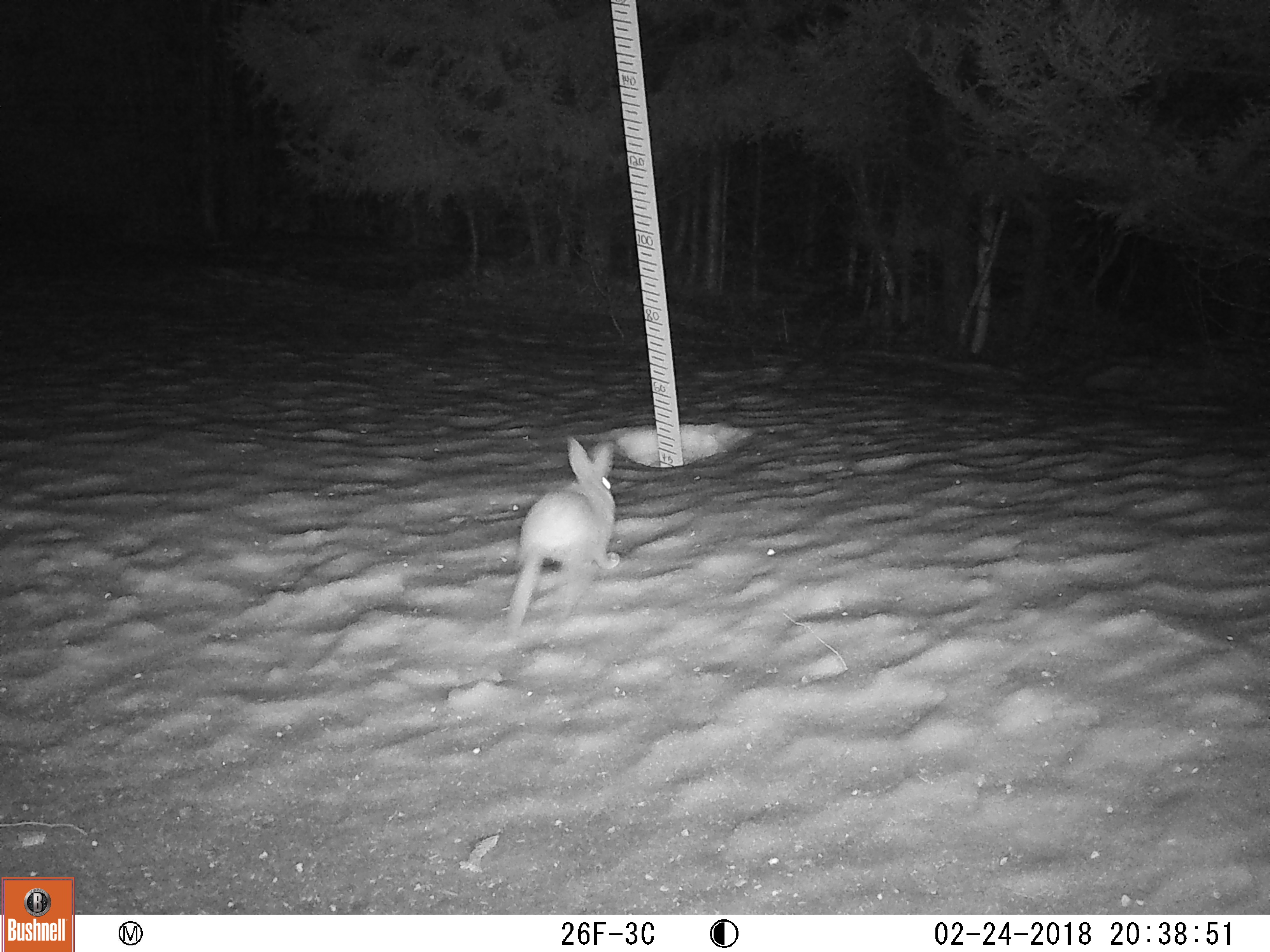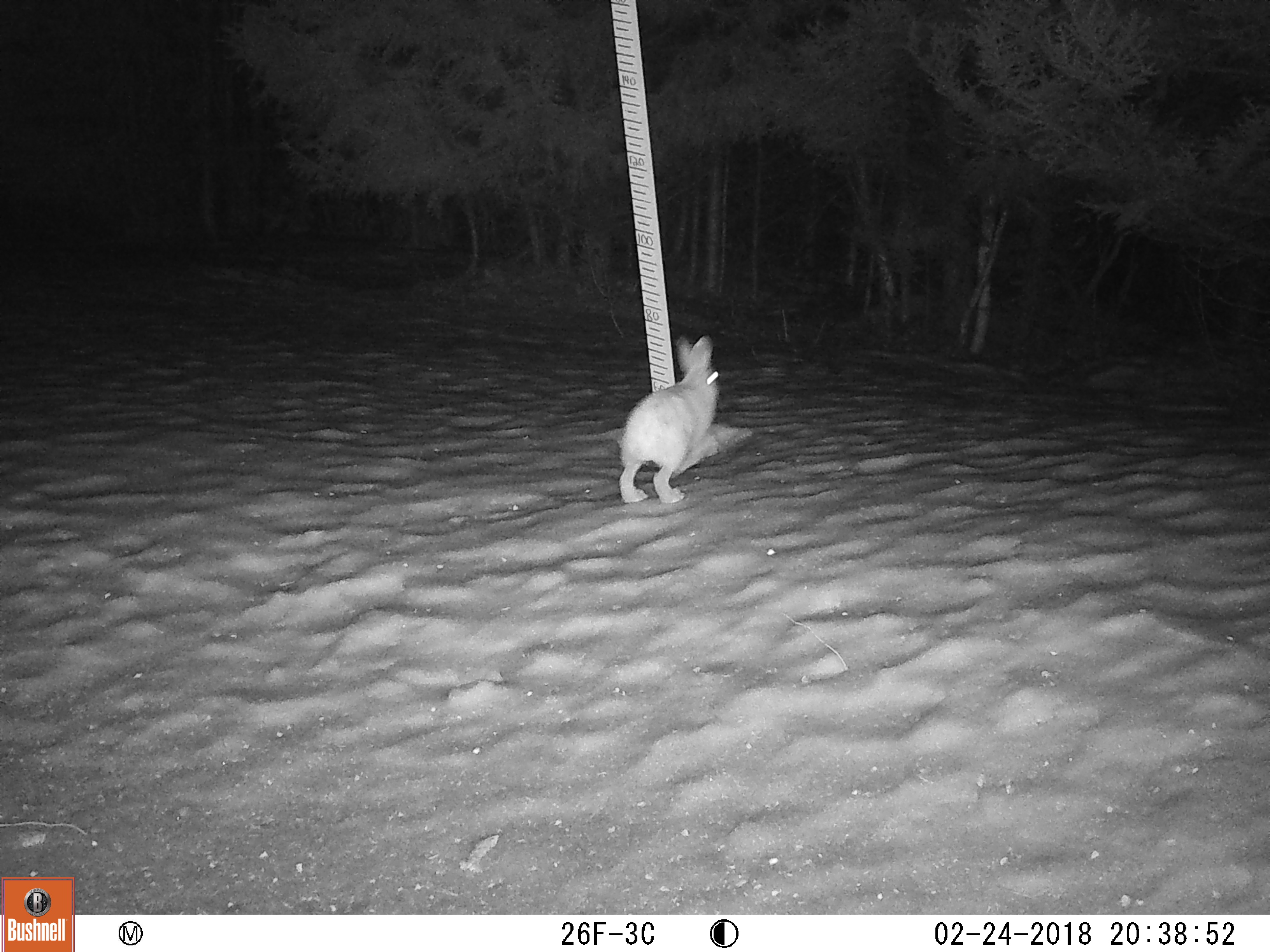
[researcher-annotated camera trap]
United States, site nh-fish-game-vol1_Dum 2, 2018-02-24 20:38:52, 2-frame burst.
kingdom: Animalia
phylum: Chordata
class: Mammalia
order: Lagomorpha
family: Leporidae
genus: Lepus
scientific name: Lepus americanus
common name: snowshoe hare